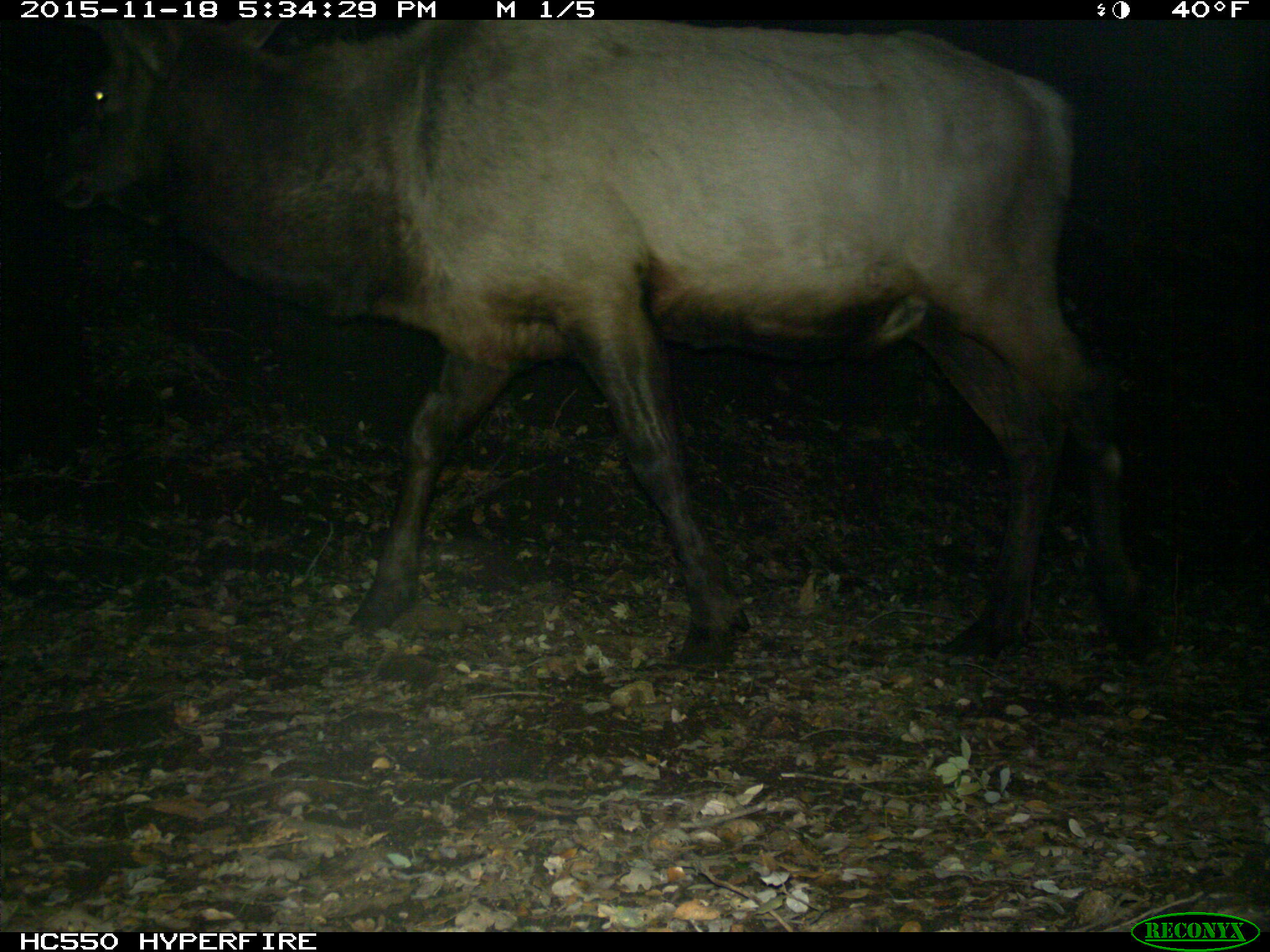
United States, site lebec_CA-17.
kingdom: Animalia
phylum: Chordata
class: Mammalia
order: Artiodactyla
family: Cervidae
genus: Cervus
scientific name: Cervus canadensis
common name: elk